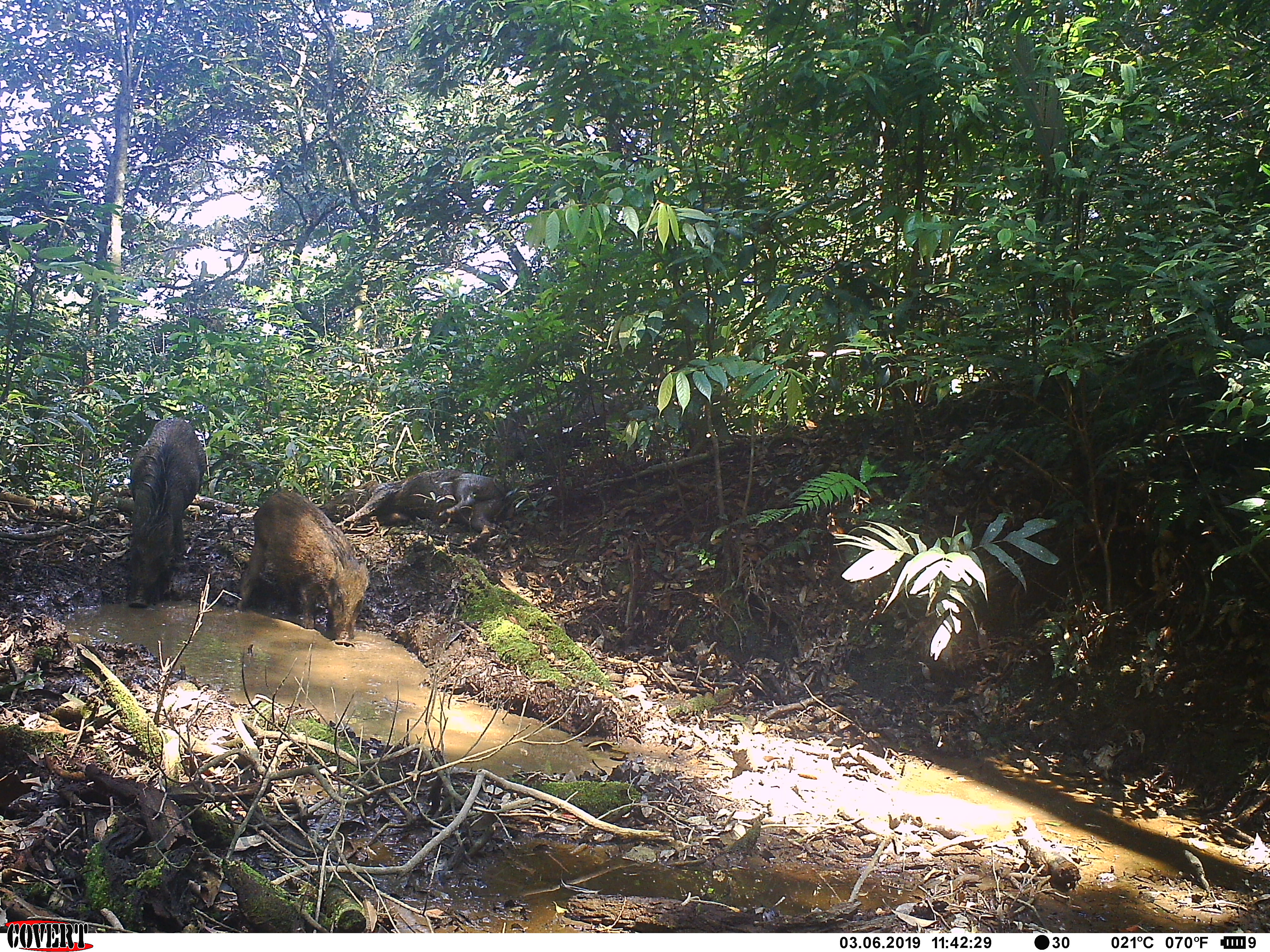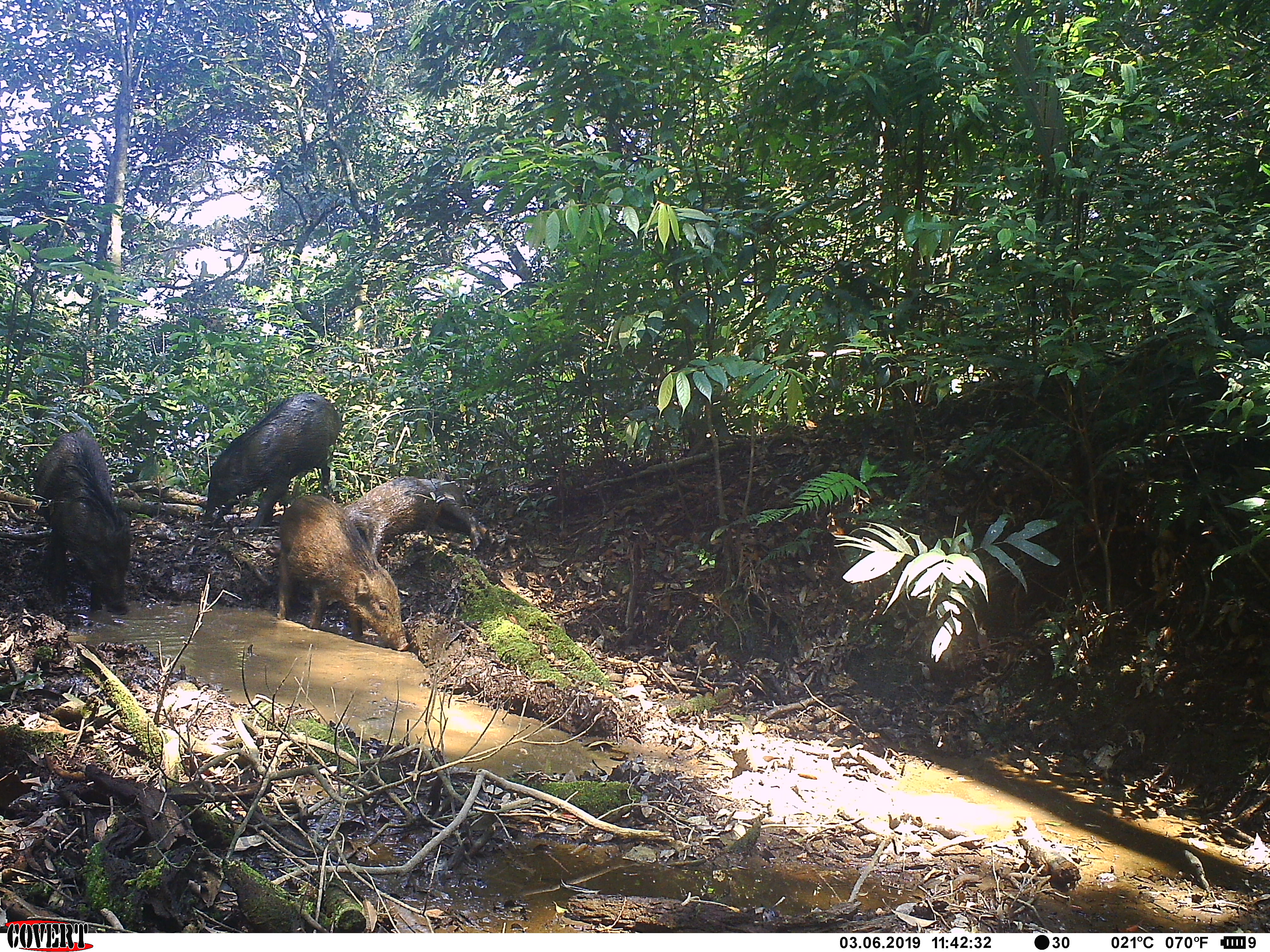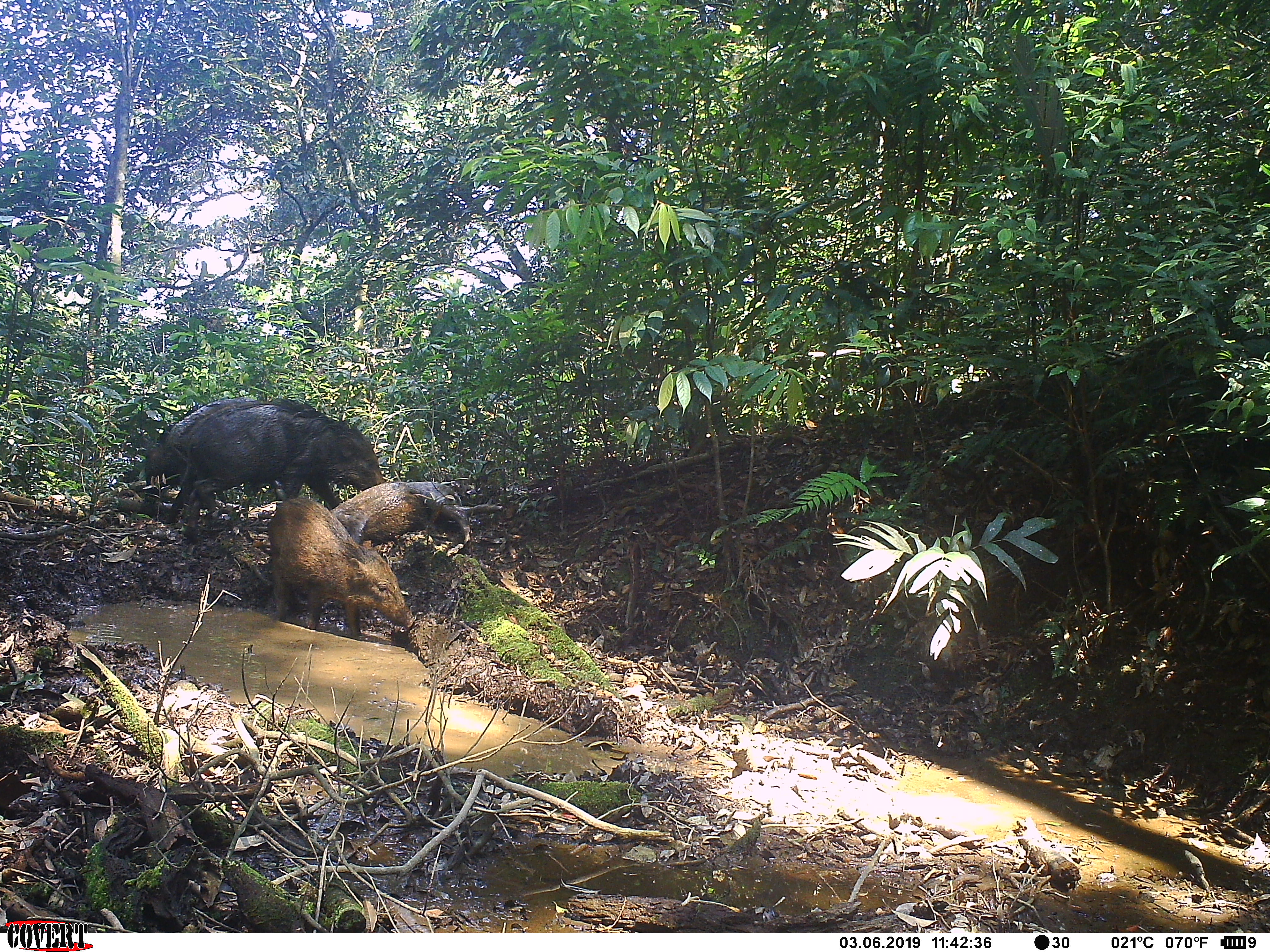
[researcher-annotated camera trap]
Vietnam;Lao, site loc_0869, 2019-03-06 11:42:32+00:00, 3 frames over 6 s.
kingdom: Animalia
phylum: Chordata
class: Mammalia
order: Artiodactyla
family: Suidae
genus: Sus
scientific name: Sus scrofa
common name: eurasian wild pig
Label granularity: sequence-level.